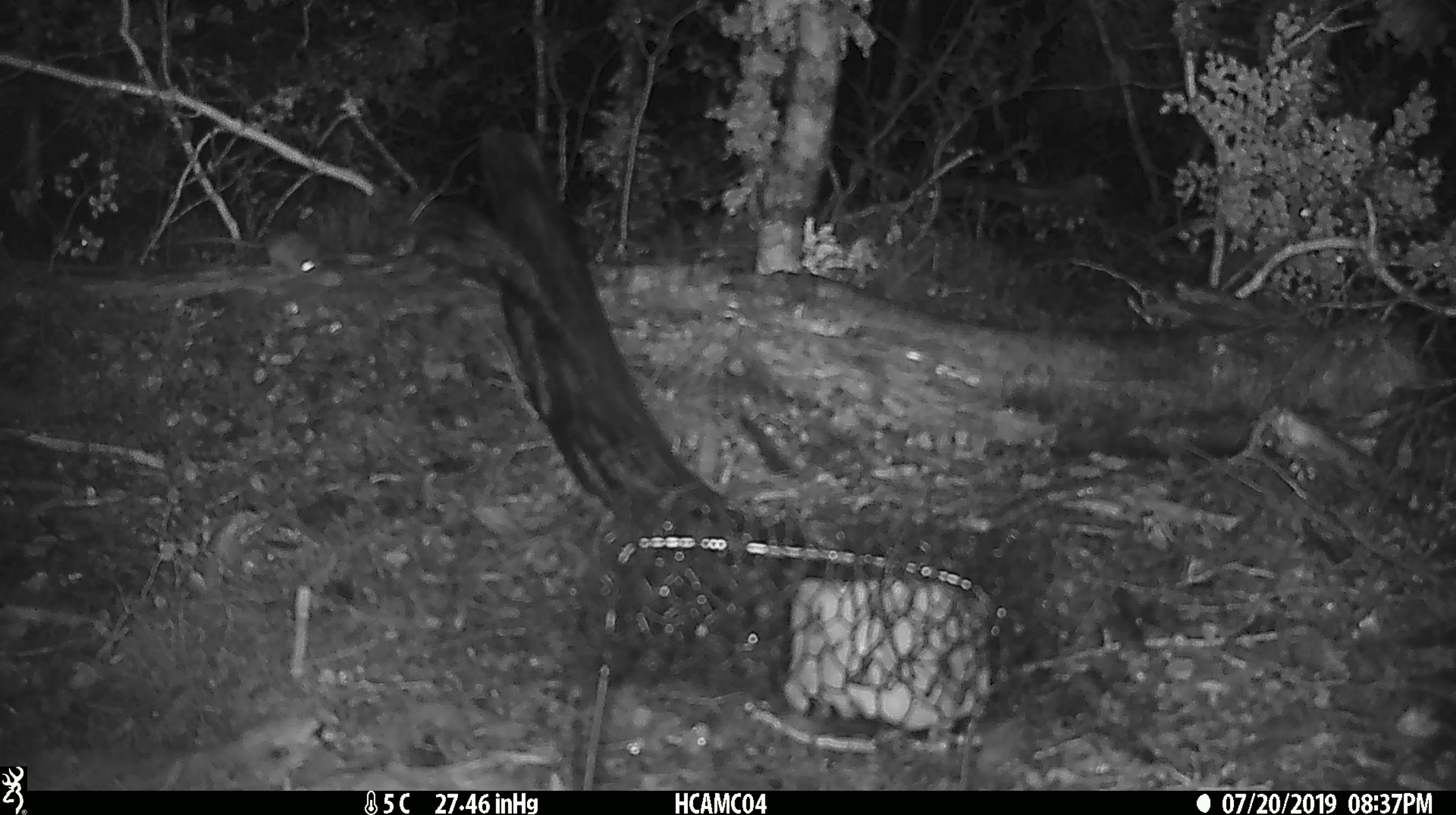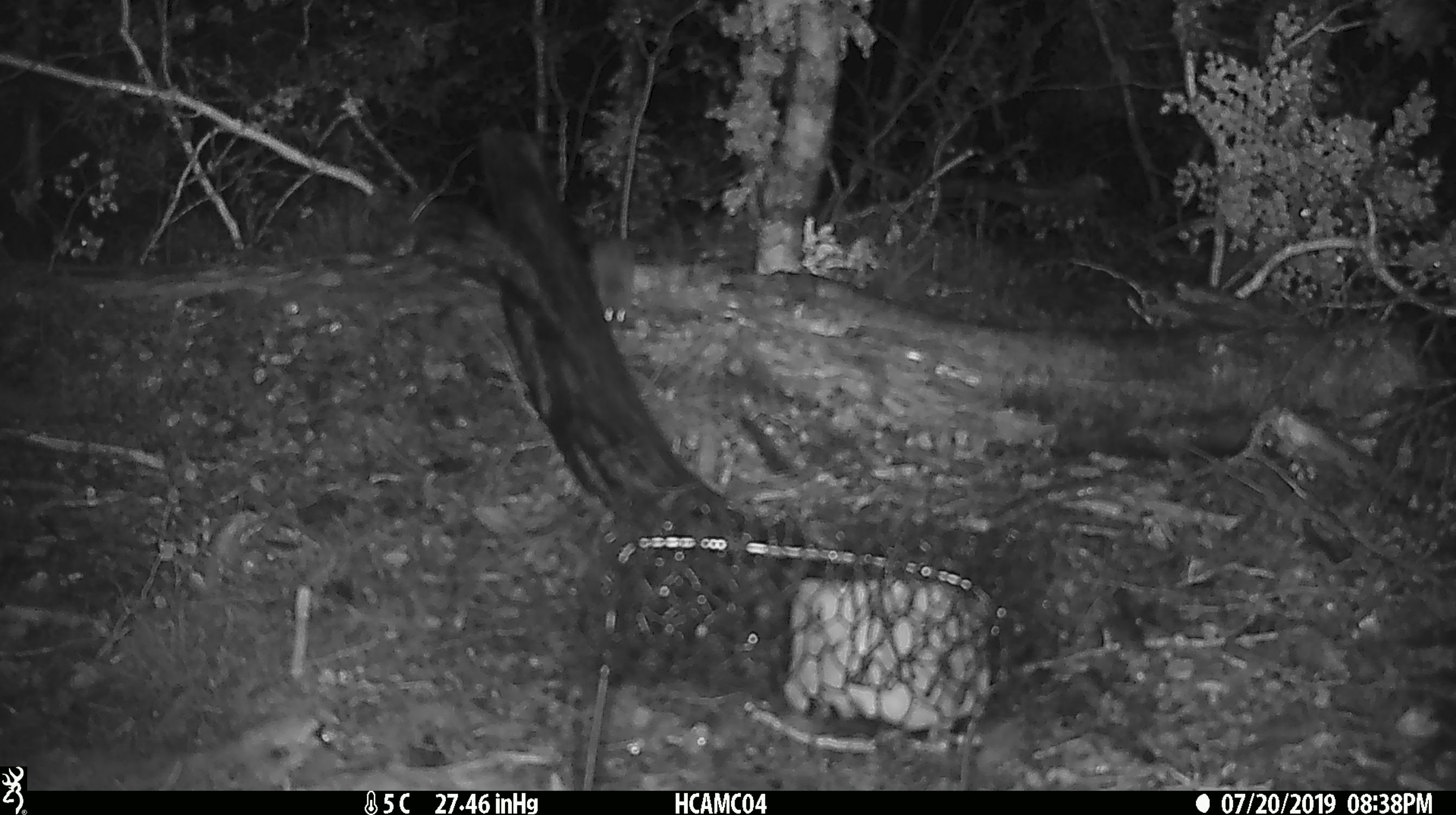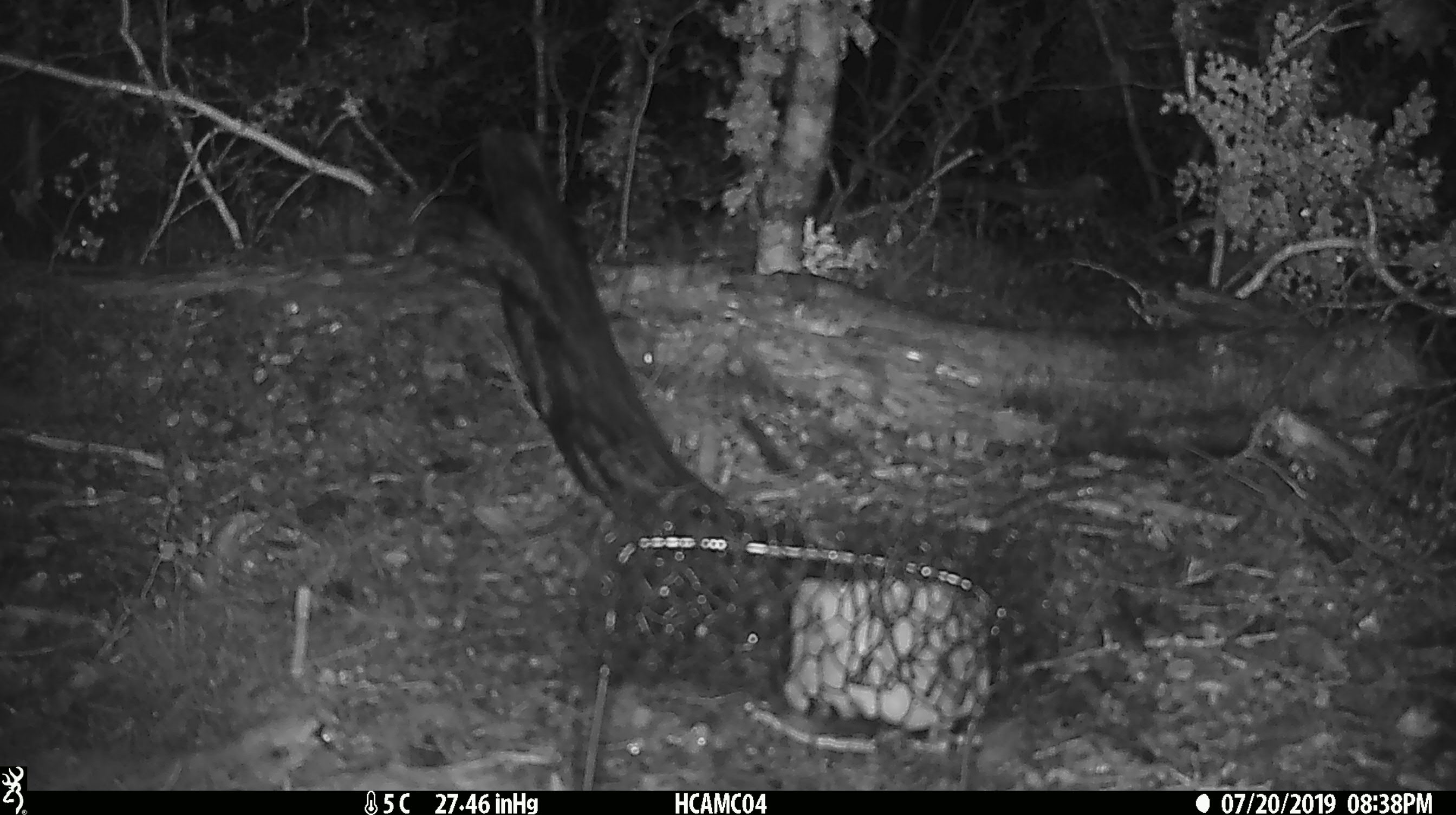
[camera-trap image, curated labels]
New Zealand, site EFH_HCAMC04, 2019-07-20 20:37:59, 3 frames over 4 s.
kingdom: Animalia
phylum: Chordata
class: Mammalia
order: Rodentia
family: Muridae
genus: Mus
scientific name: Mus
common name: mouse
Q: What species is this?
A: Mouse (Mus).